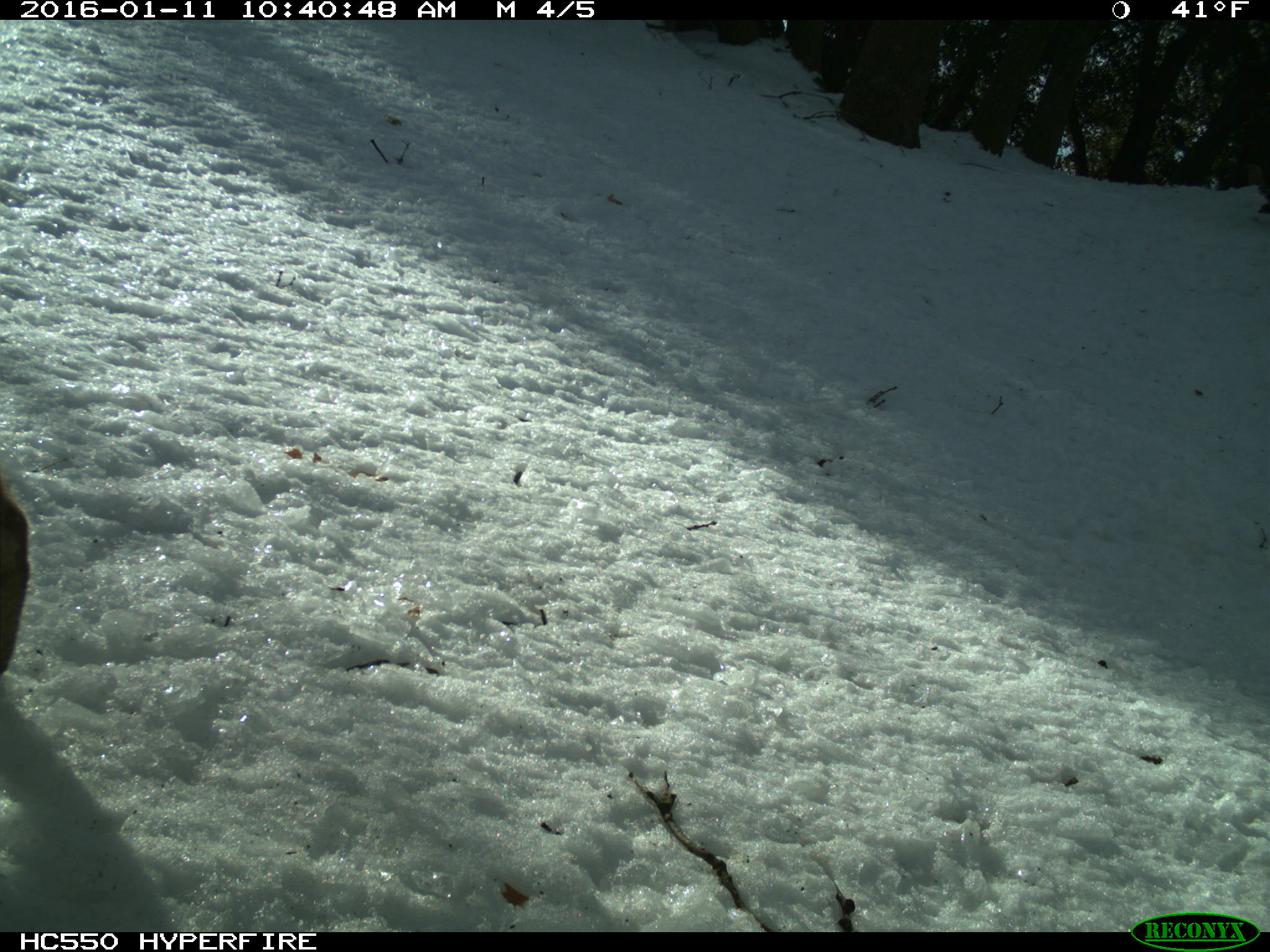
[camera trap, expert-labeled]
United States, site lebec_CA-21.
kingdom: Animalia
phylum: Chordata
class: Mammalia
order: Carnivora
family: Felidae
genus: Lynx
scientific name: Lynx rufus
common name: bobcat